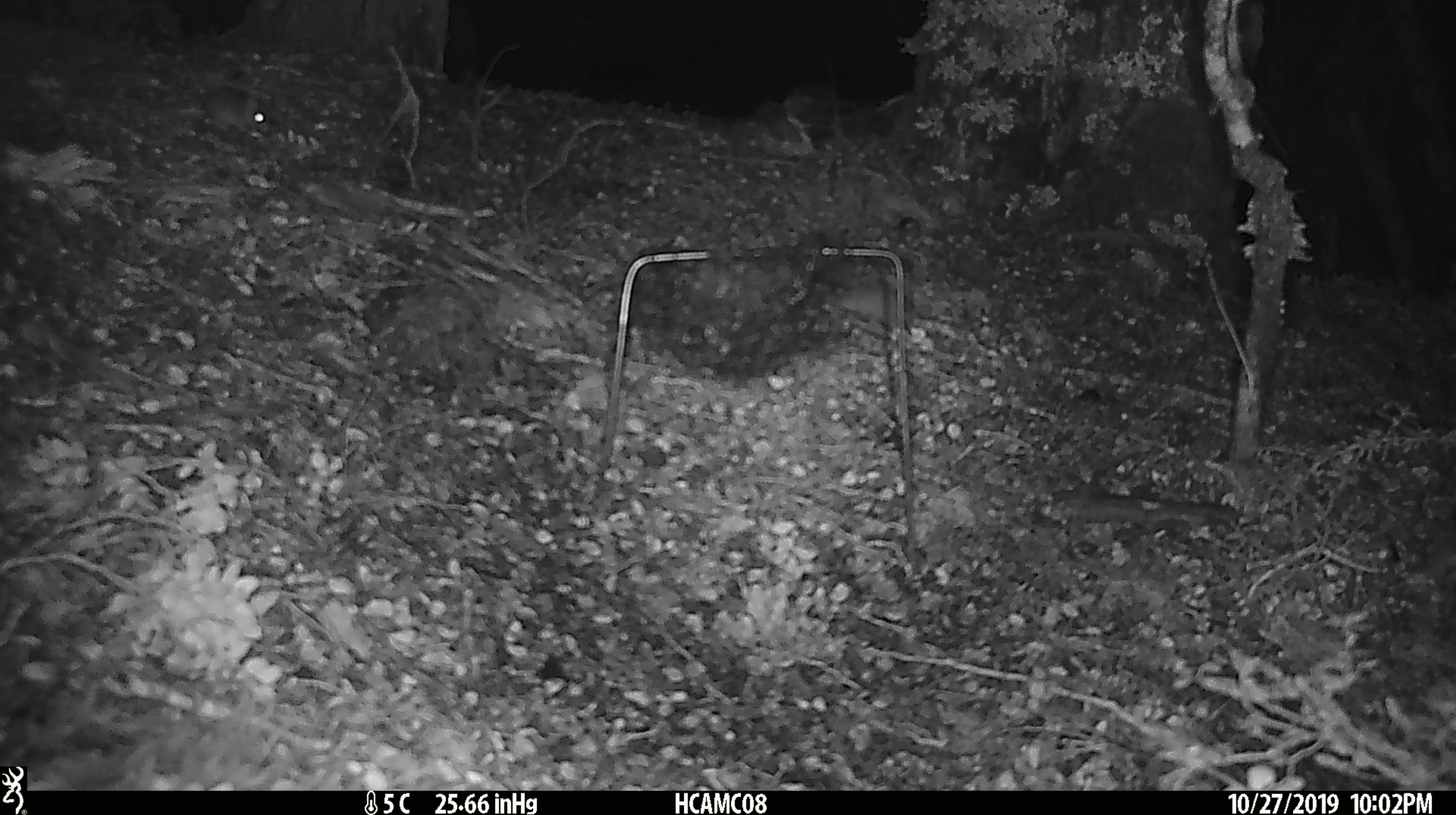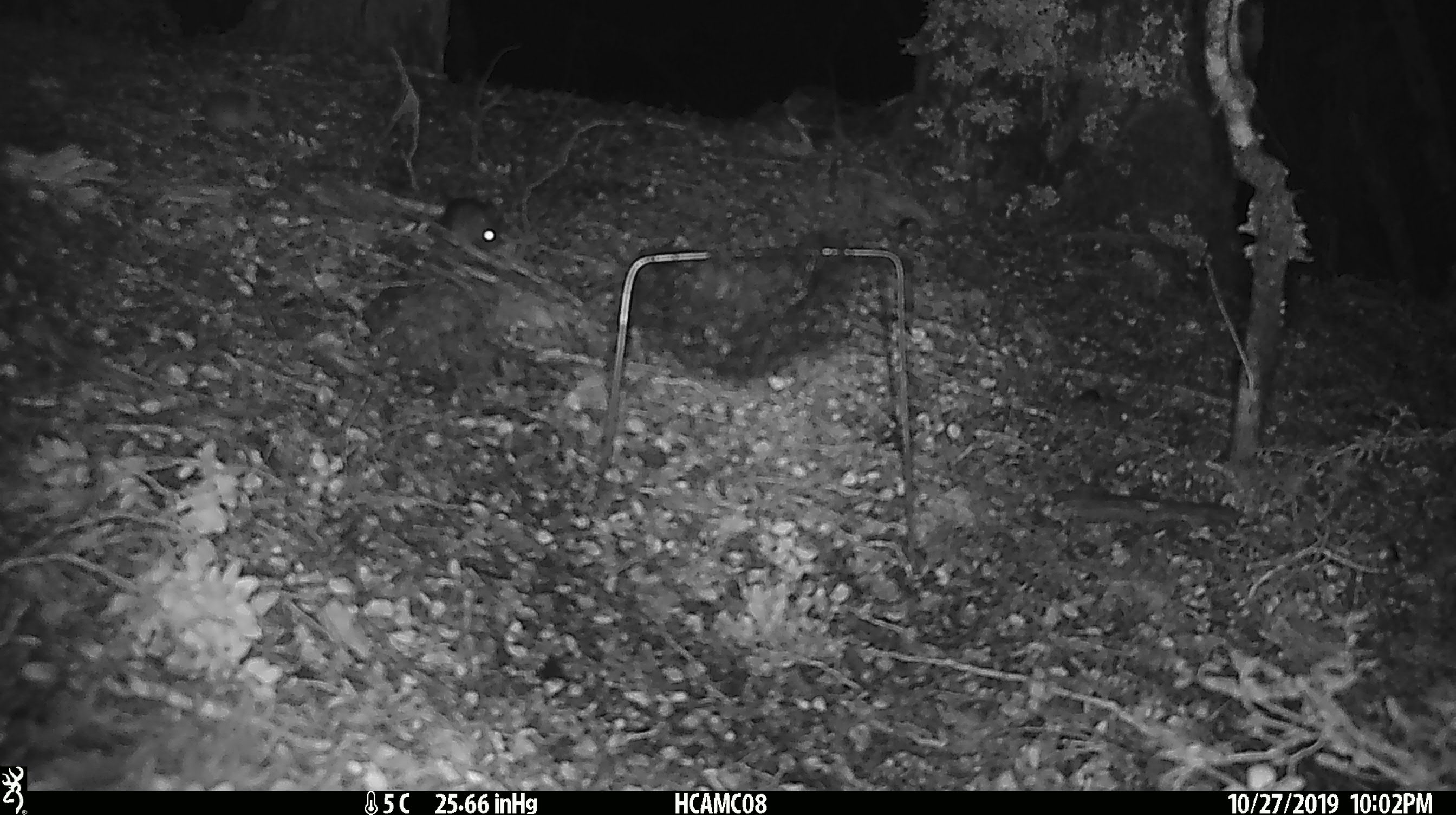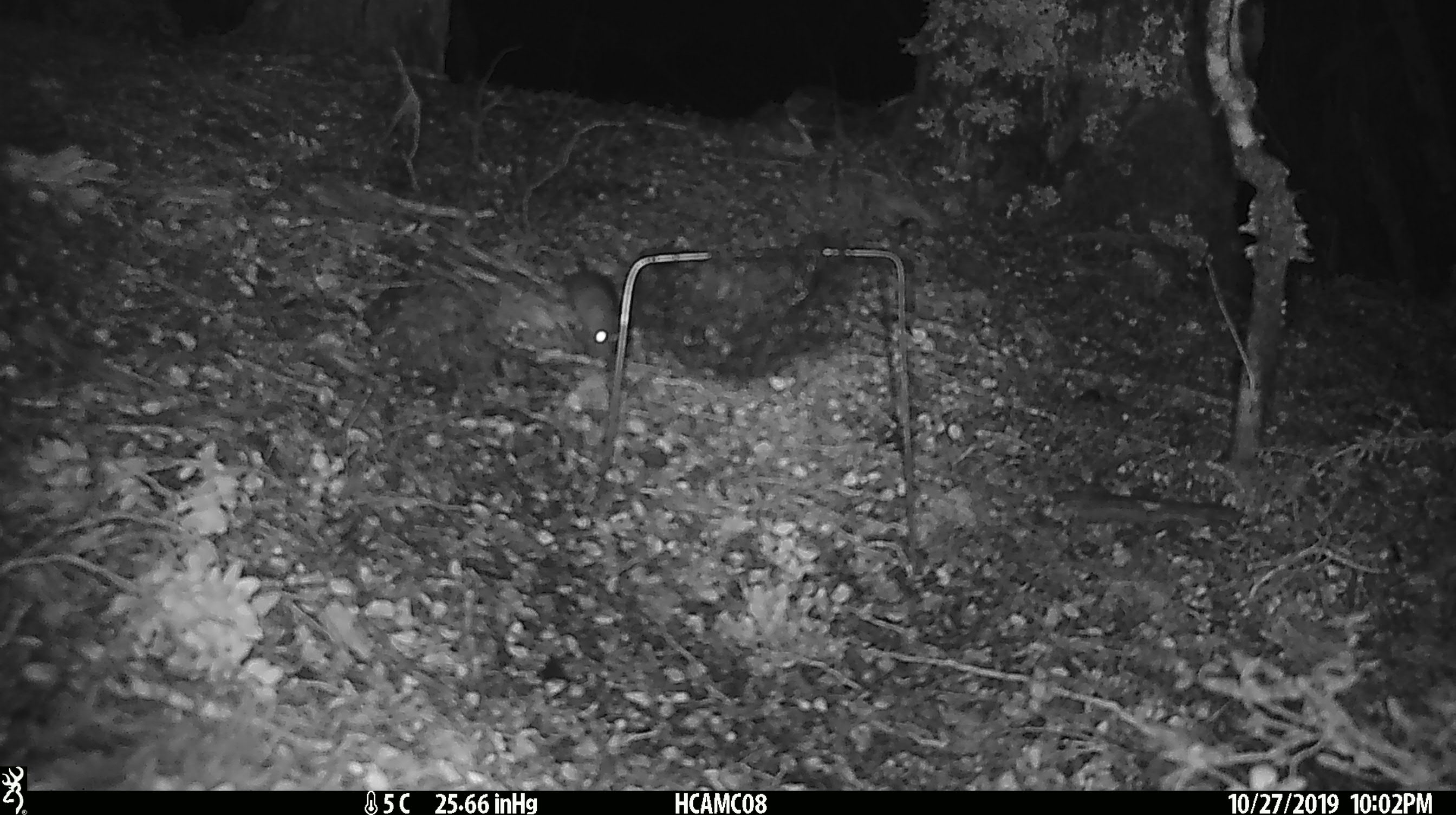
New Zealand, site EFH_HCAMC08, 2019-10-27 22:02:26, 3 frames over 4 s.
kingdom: Animalia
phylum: Chordata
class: Mammalia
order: Rodentia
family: Muridae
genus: Mus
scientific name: Mus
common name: mouse